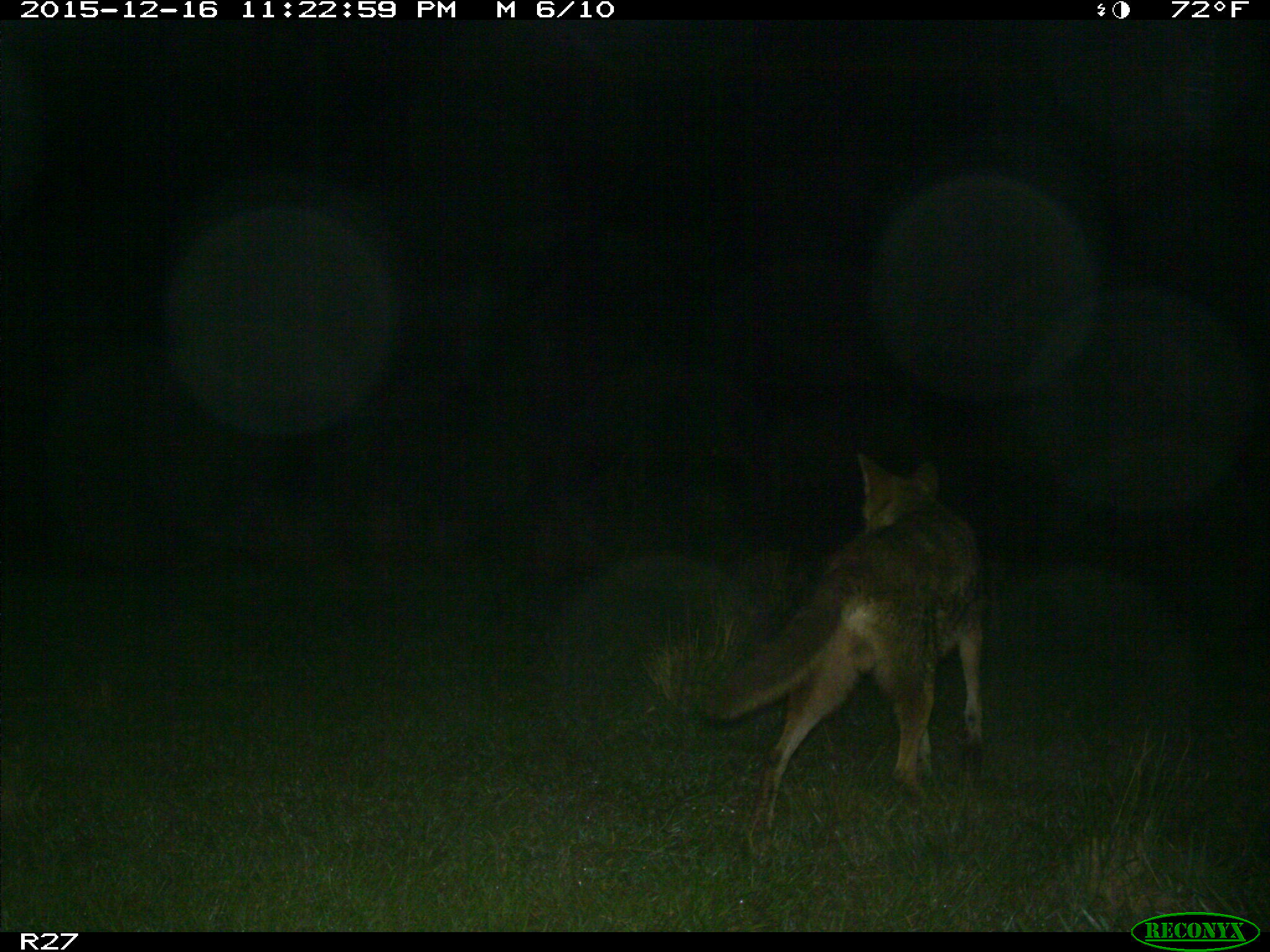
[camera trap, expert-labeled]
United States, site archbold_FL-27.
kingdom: Animalia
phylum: Chordata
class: Mammalia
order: Carnivora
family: Canidae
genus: Canis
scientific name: Canis latrans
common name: coyote